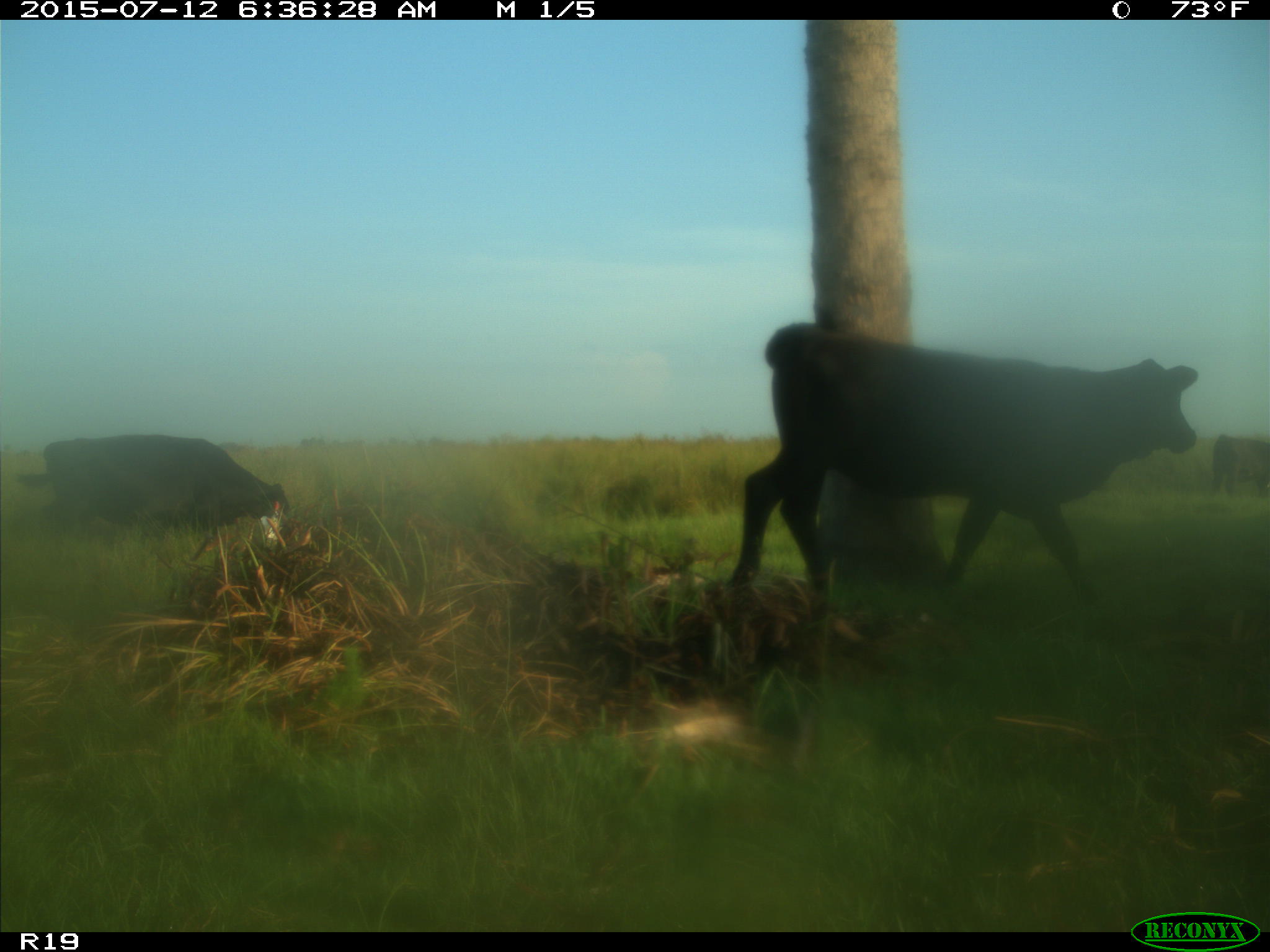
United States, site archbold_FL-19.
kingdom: Animalia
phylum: Chordata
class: Mammalia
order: Artiodactyla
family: Bovidae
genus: Bos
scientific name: Bos taurus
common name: domestic cow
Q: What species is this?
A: Bos taurus (domestic cow).